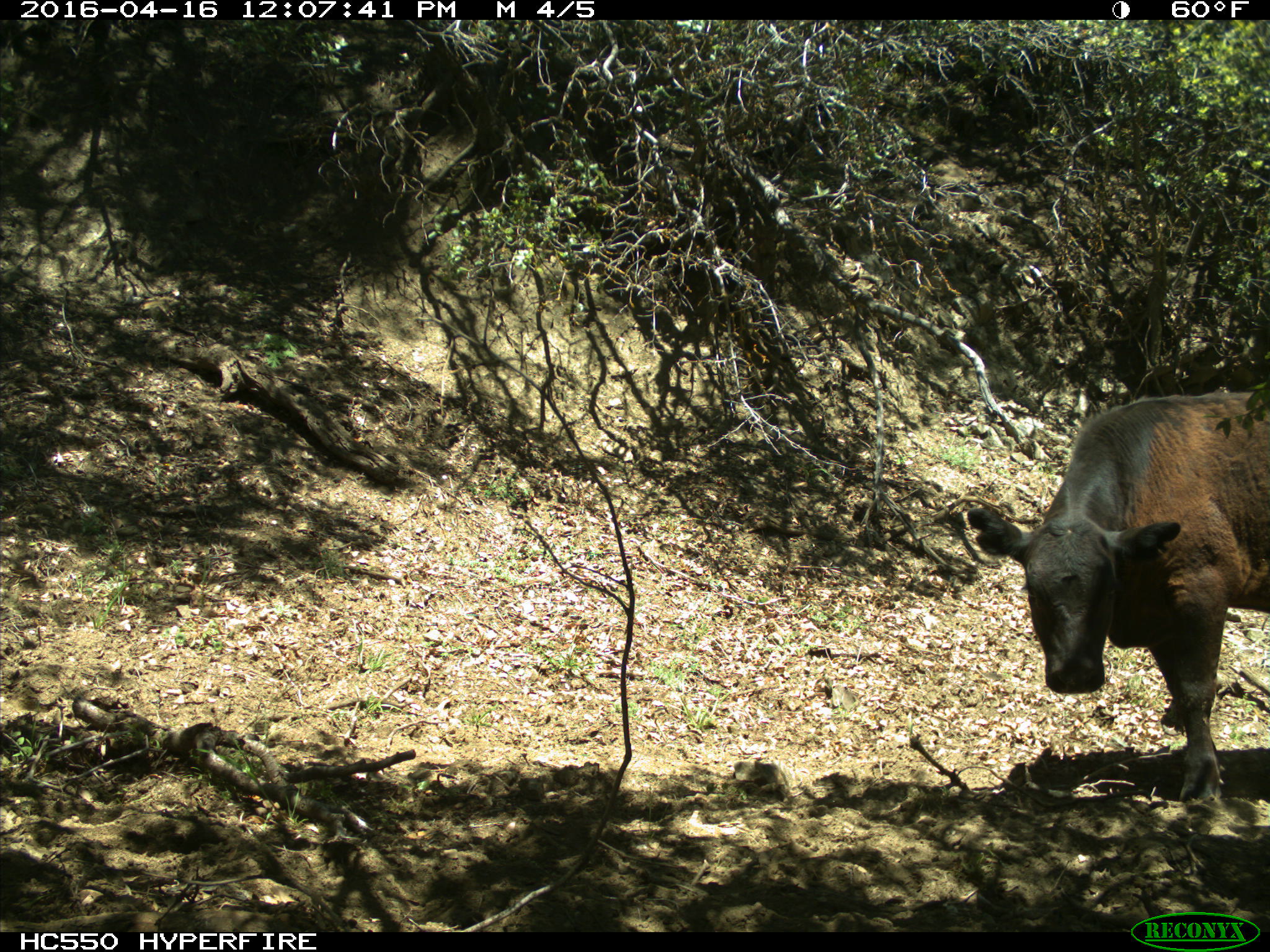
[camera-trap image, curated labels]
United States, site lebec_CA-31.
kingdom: Animalia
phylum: Chordata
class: Mammalia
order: Artiodactyla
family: Bovidae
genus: Bos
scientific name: Bos taurus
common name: domestic cow